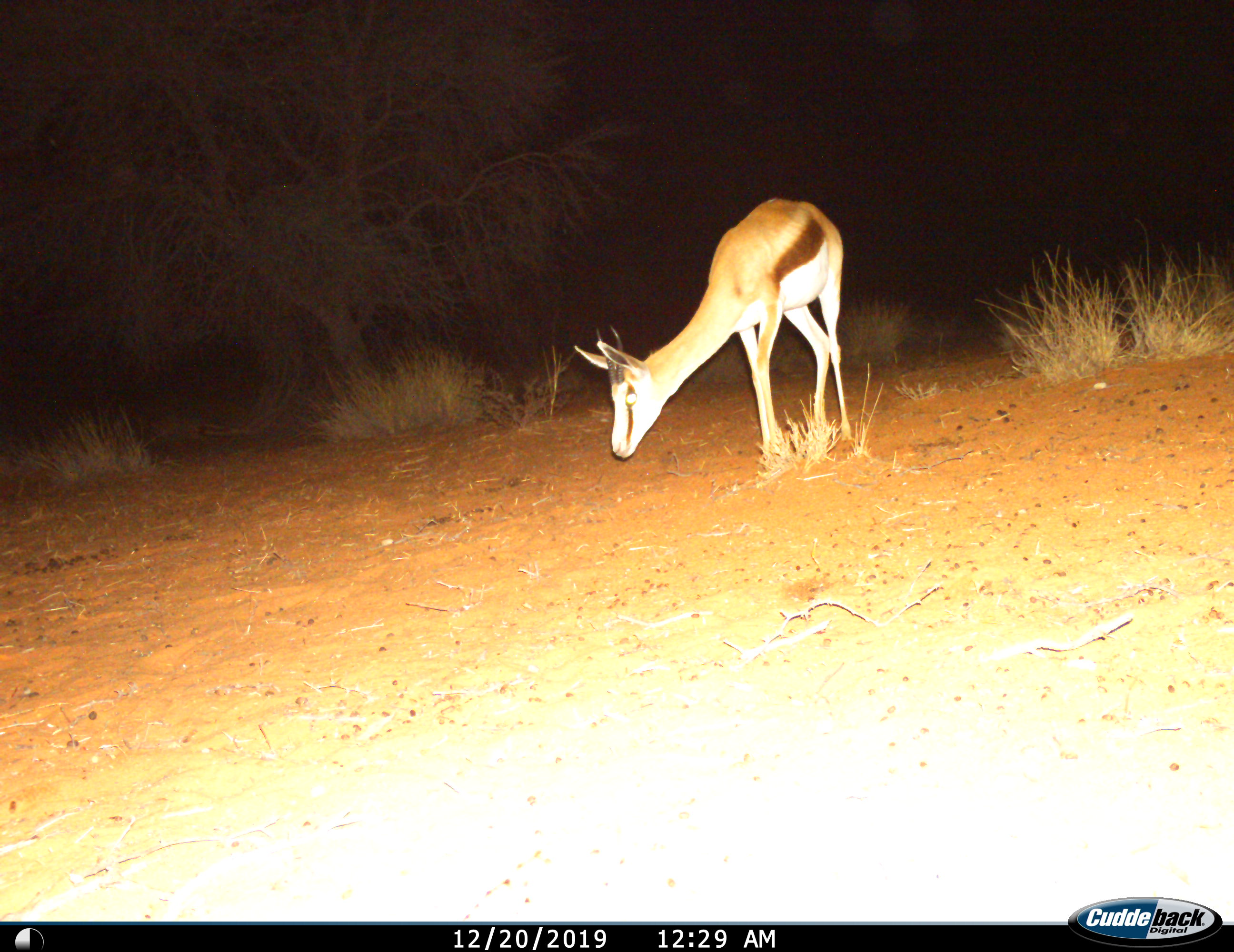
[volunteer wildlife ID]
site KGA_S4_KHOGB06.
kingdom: Animalia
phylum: Chordata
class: Mammalia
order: Artiodactyla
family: Bovidae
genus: Antidorcas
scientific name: Antidorcas marsupialis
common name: springbok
Springbok (Antidorcas marsupialis), count 1. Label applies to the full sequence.